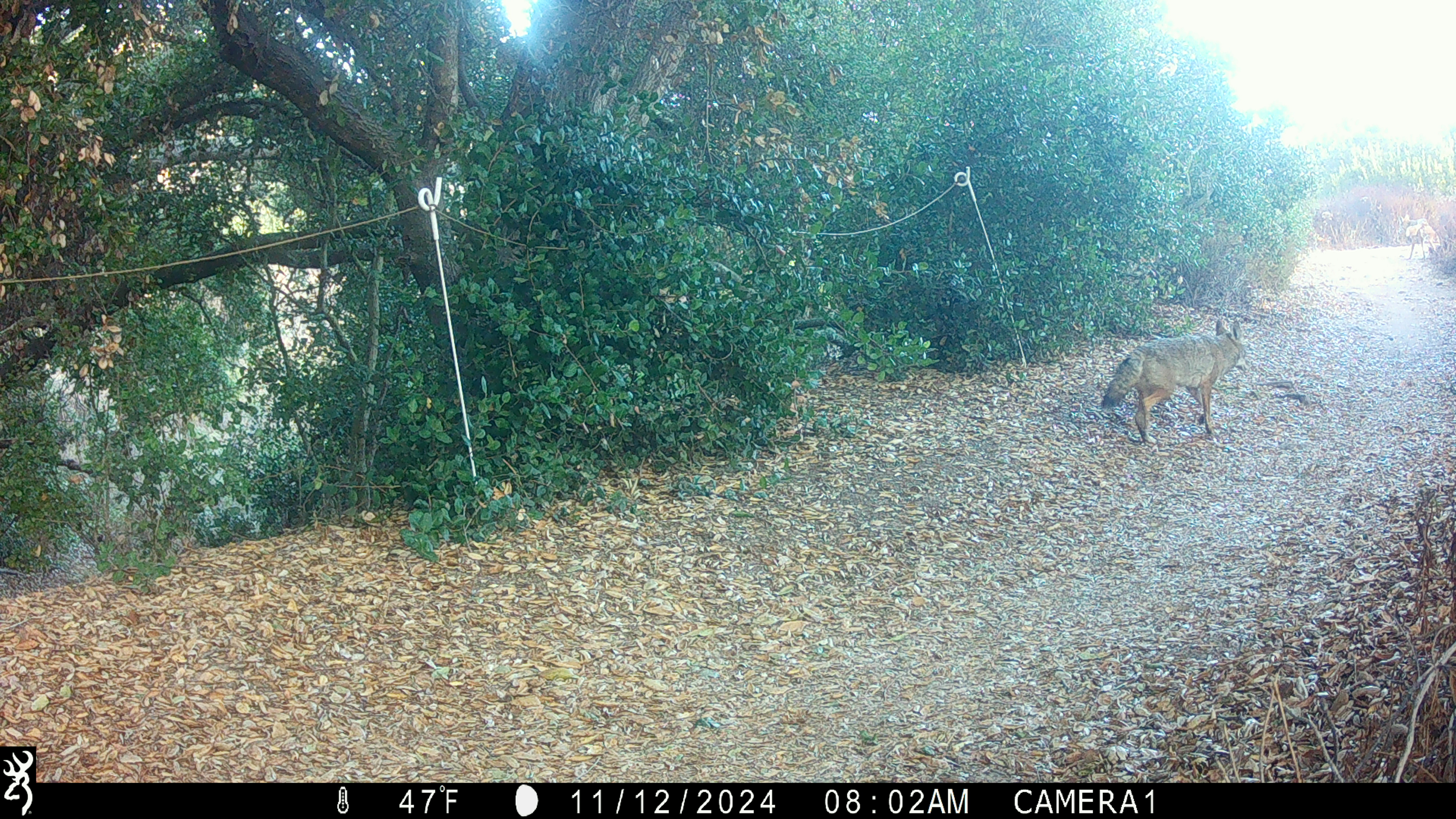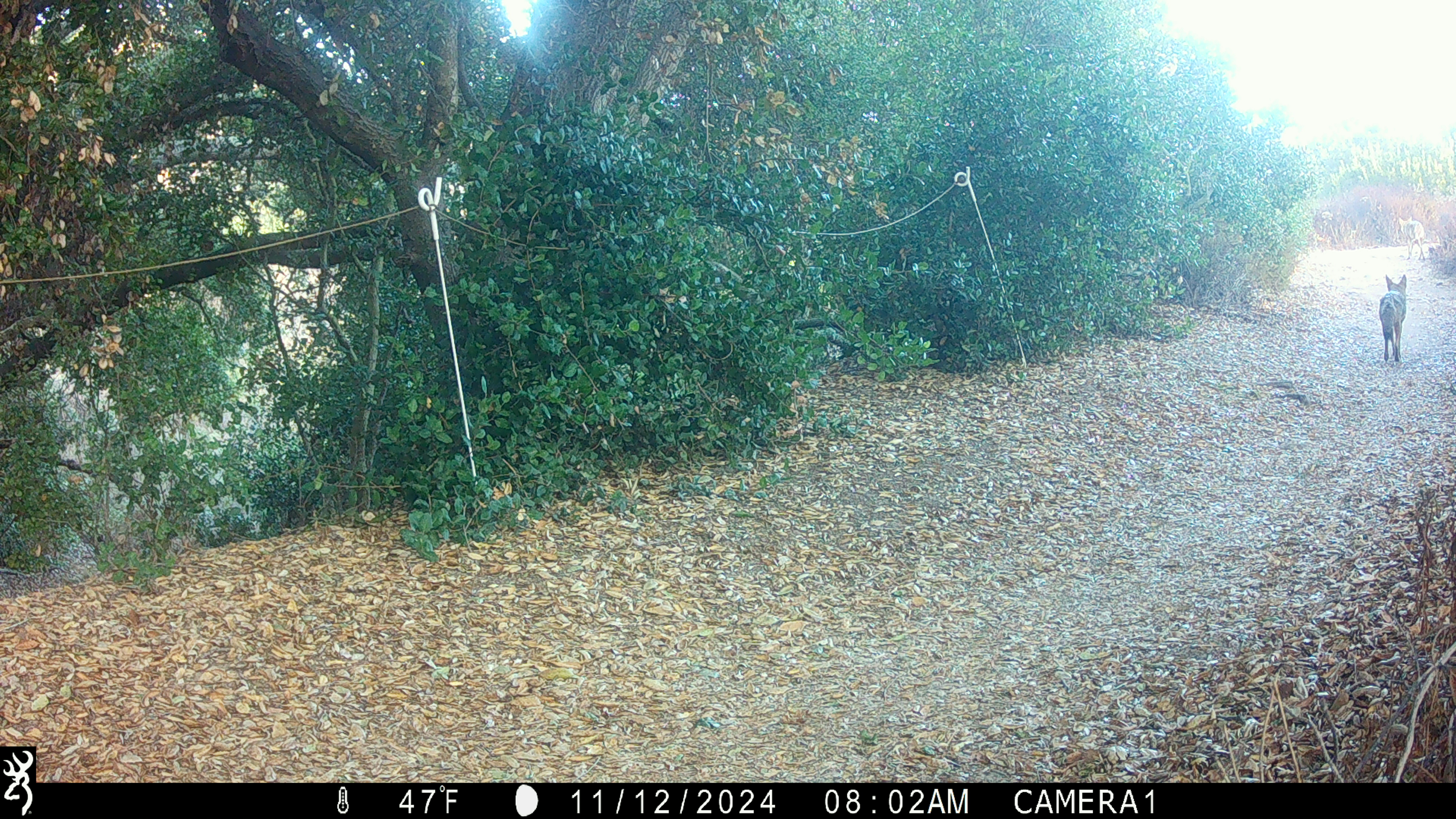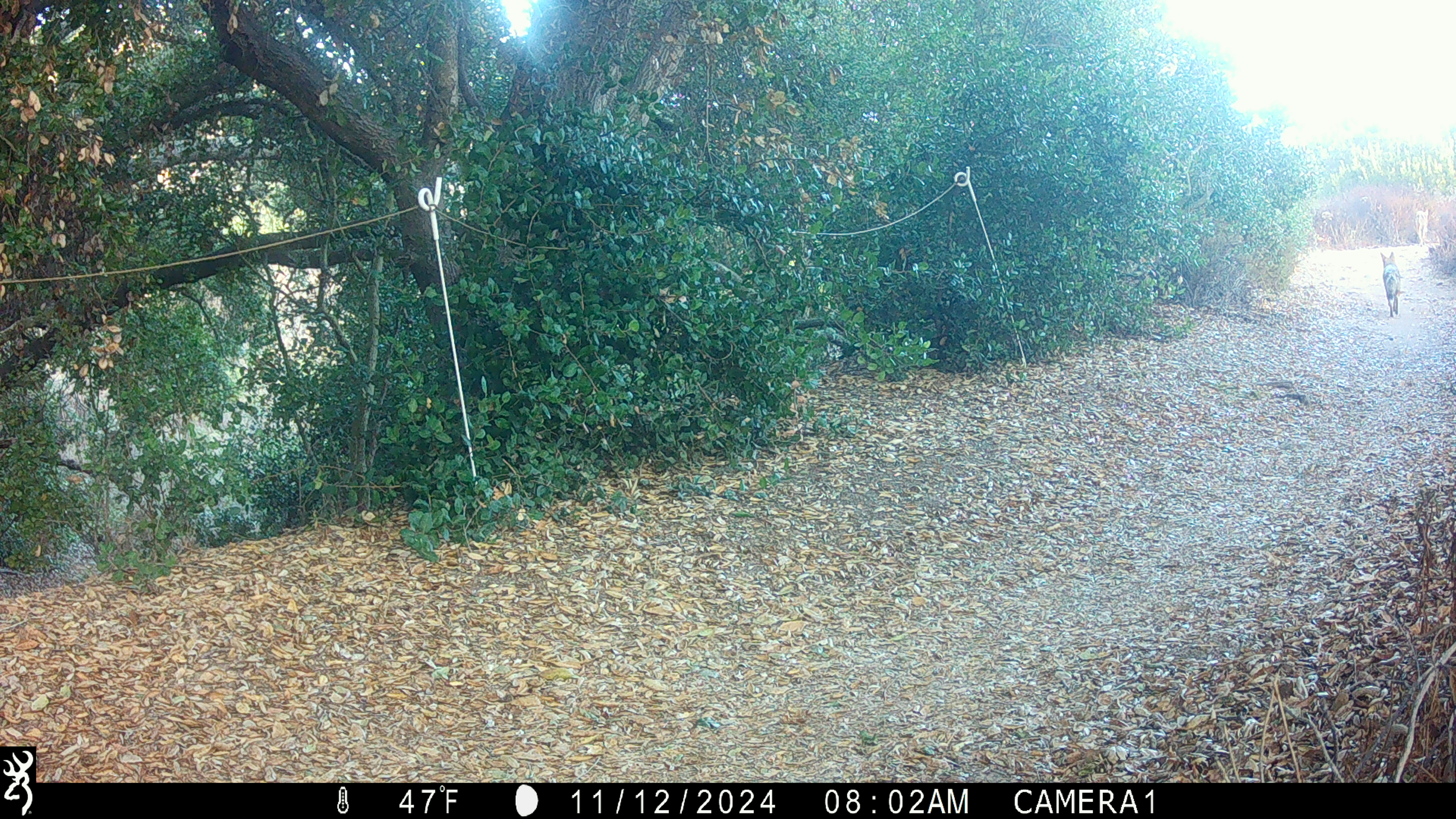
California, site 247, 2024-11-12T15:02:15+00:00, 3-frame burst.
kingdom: Animalia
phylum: Chordata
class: Mammalia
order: Carnivora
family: Canidae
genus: Canis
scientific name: Canis latrans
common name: coyote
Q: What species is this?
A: Coyote (Canis latrans).